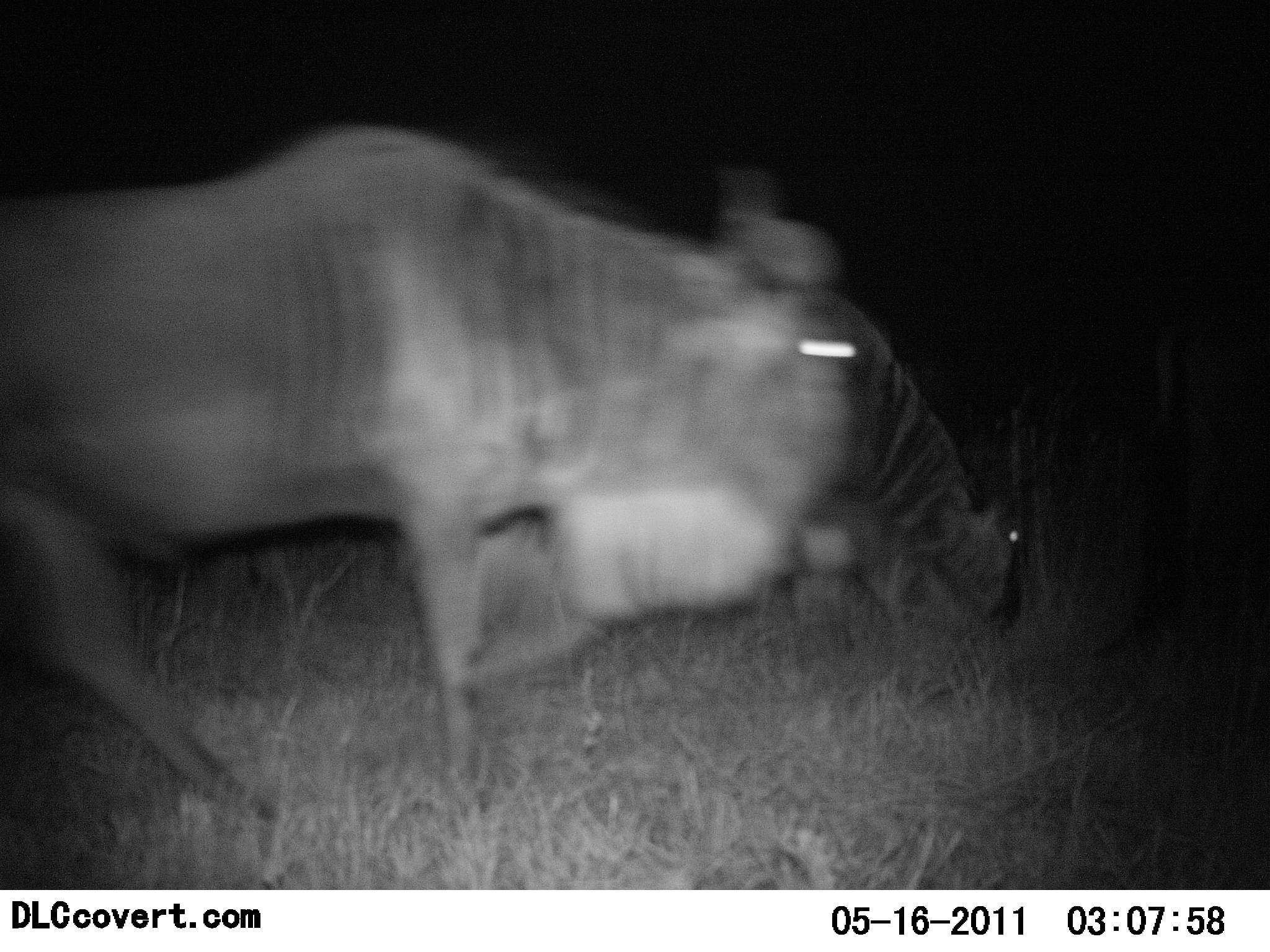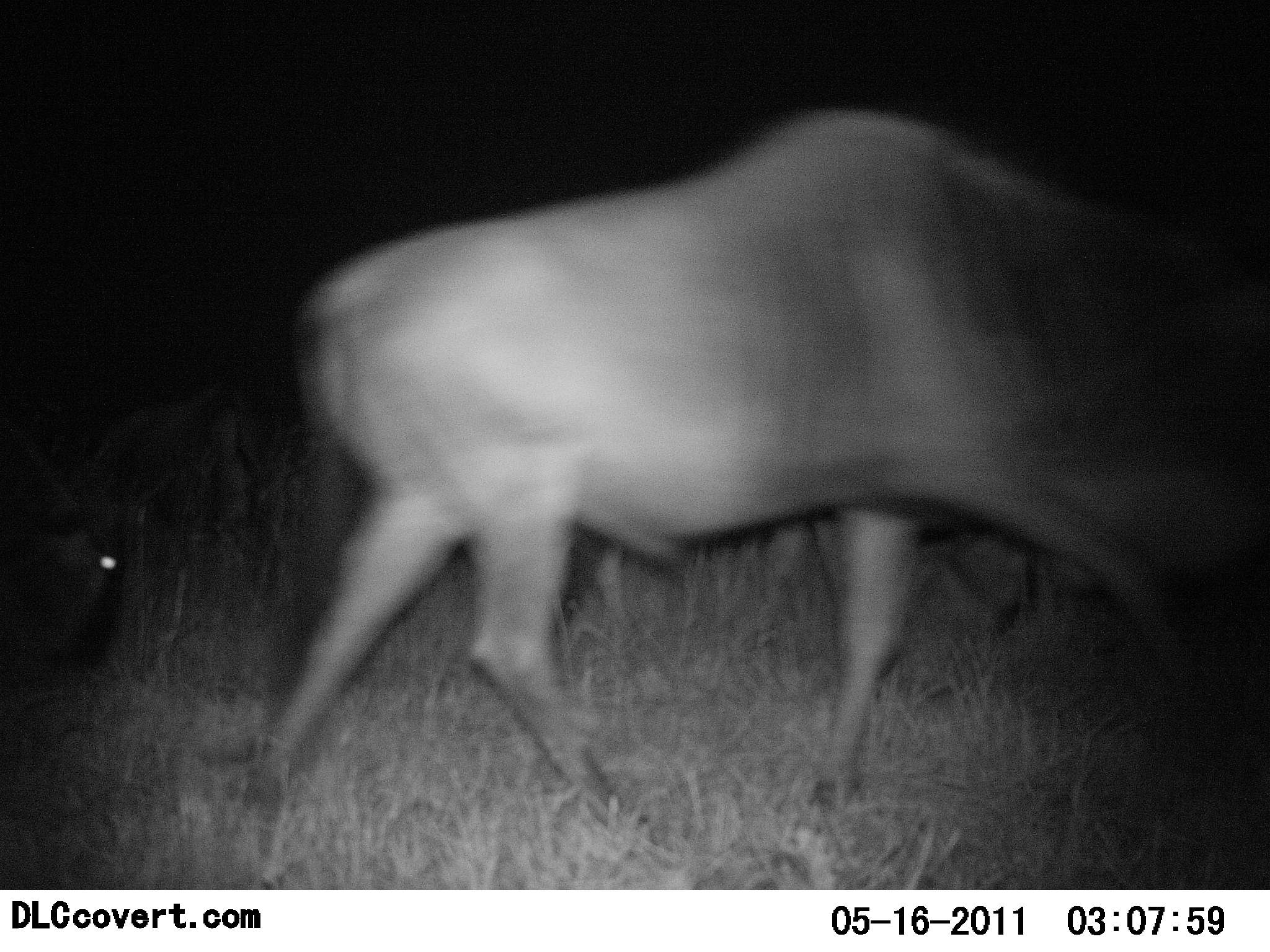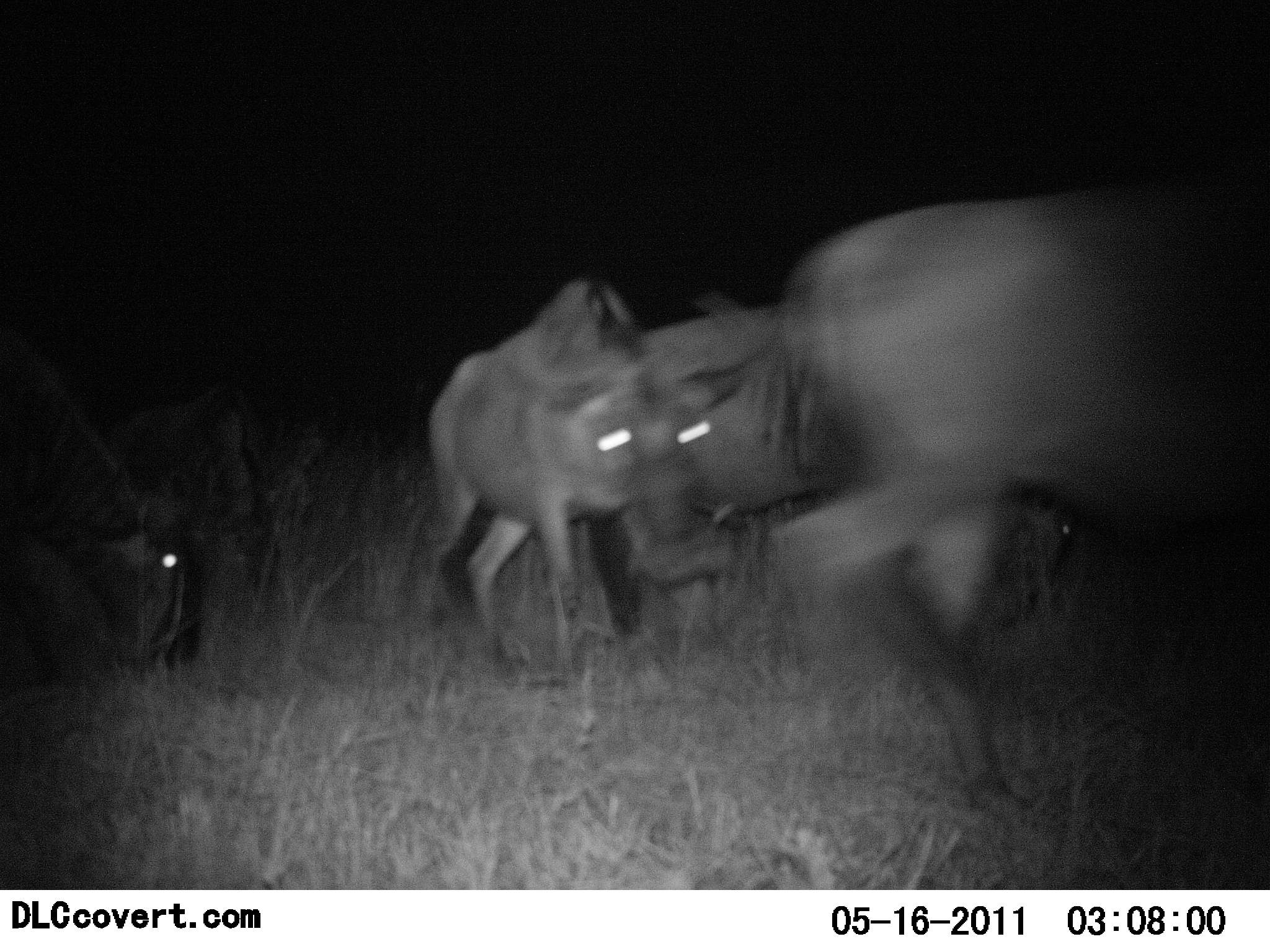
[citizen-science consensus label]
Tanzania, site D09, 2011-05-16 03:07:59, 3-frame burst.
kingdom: Animalia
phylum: Chordata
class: Mammalia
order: Artiodactyla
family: Bovidae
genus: Connochaetes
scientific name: Connochaetes taurinus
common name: blue wildebeest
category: wildebeest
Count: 4.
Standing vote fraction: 30%.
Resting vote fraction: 0%.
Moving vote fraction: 100%.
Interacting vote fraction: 0%.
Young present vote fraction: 0%.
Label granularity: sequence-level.